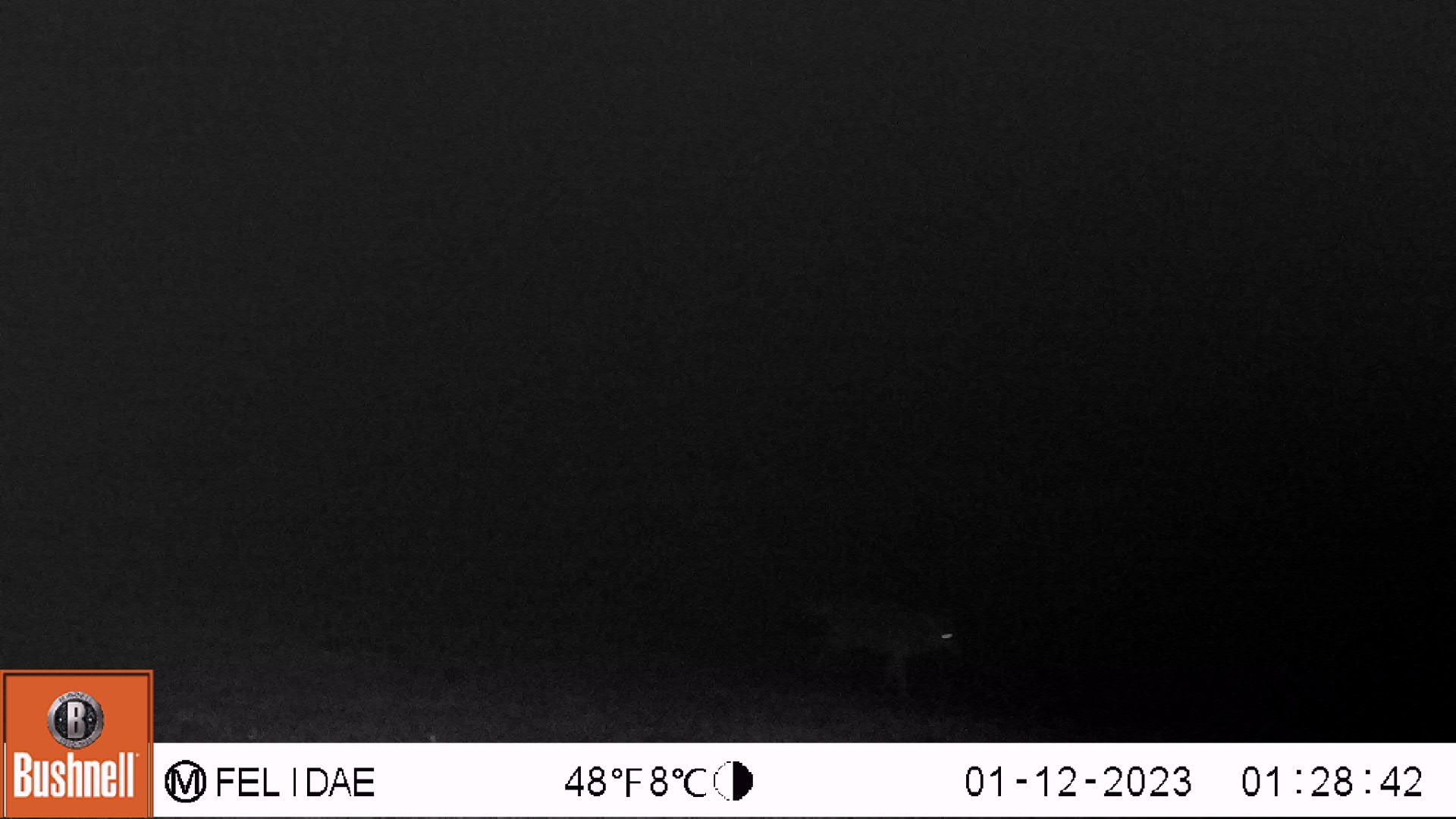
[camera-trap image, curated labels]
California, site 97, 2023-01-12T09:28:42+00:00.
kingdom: Animalia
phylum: Chordata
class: Mammalia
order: Carnivora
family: Canidae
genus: Canis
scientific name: Canis latrans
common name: coyote